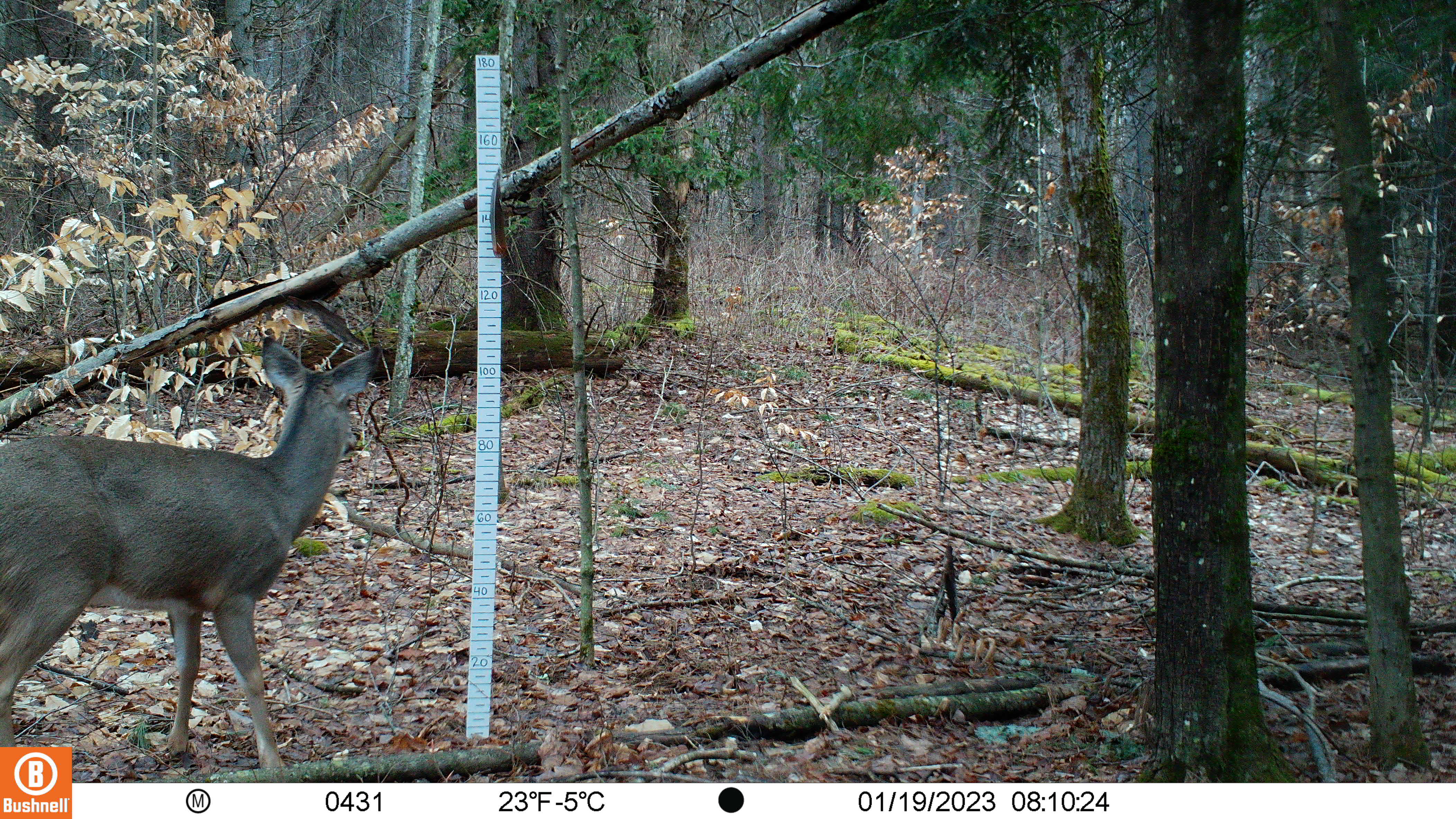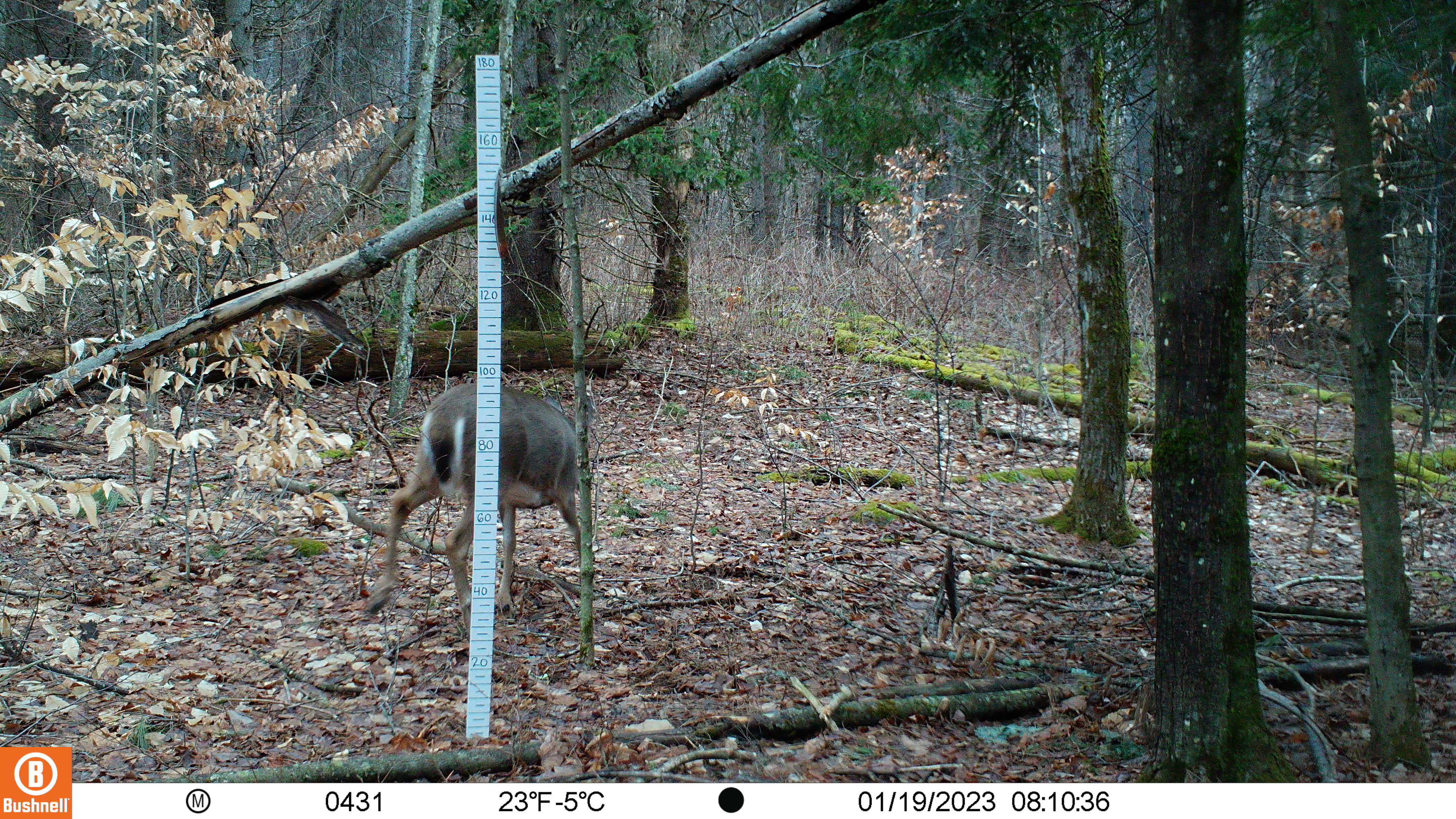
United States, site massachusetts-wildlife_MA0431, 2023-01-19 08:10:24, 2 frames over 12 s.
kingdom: Animalia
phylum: Chordata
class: Mammalia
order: Artiodactyla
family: Cervidae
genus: Odocoileus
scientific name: Odocoileus virginianus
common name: white-tailed deer